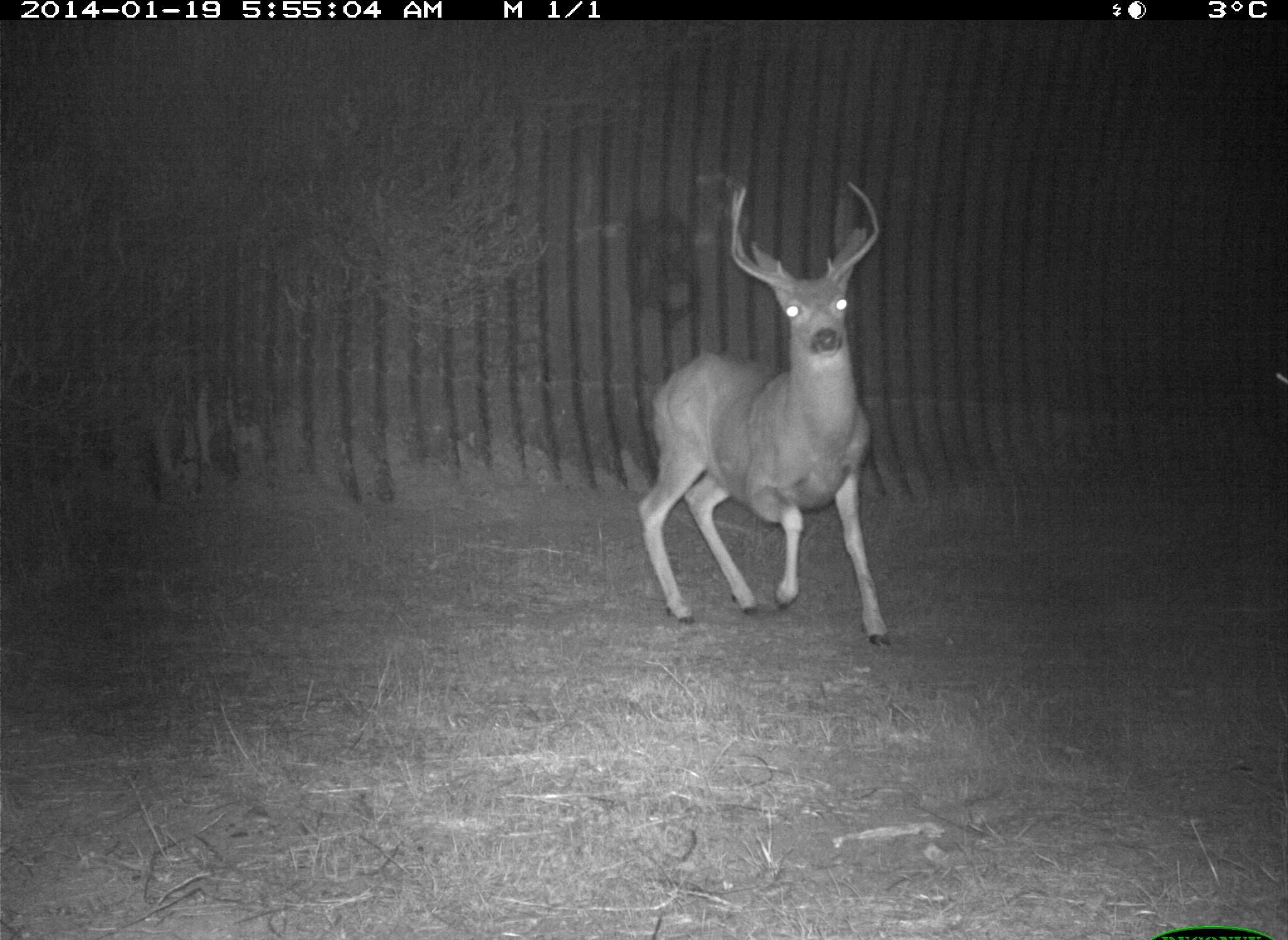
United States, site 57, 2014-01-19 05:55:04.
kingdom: Animalia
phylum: Chordata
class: Mammalia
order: Artiodactyla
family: Cervidae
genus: Odocoileus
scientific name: Odocoileus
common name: deer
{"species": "deer (Odocoileus)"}